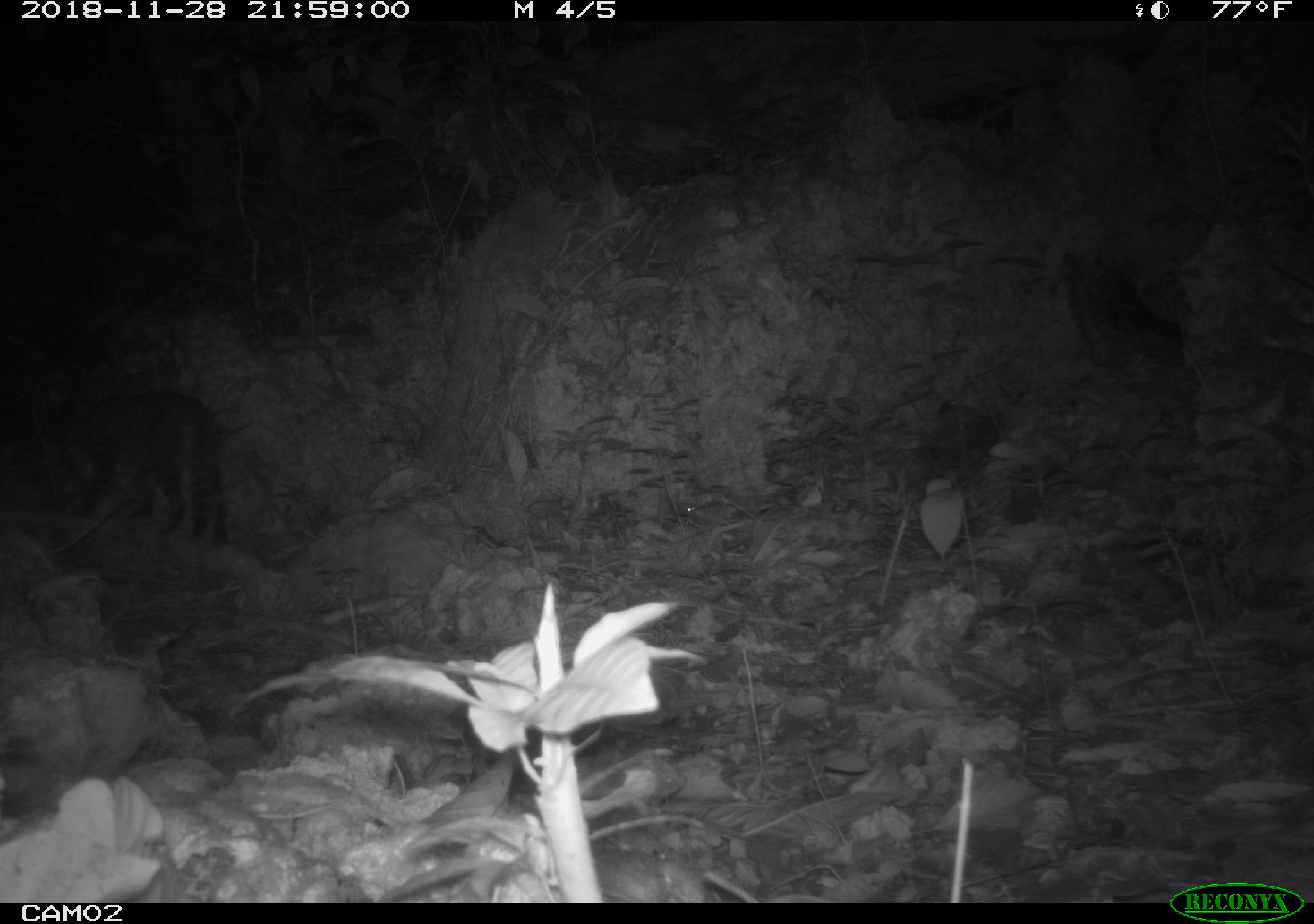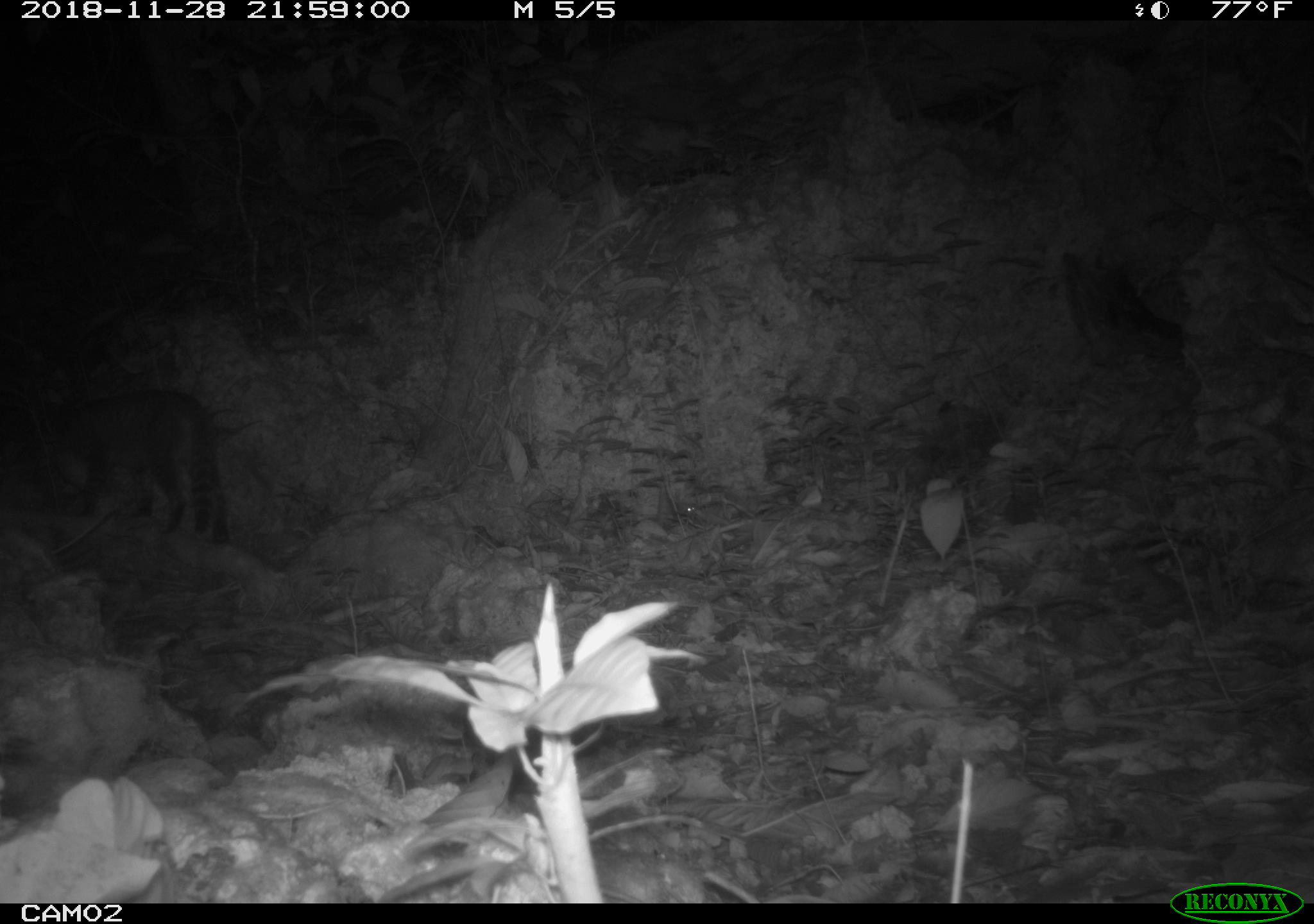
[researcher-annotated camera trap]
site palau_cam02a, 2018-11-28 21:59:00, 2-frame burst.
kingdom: Animalia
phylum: Chordata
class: Mammalia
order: Carnivora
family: Felidae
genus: Felis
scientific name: Felis catus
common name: cat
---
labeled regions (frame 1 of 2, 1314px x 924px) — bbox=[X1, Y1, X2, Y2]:
cat: bbox=[48, 388, 233, 547]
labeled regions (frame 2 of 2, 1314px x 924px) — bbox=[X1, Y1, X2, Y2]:
cat: bbox=[40, 387, 231, 543]